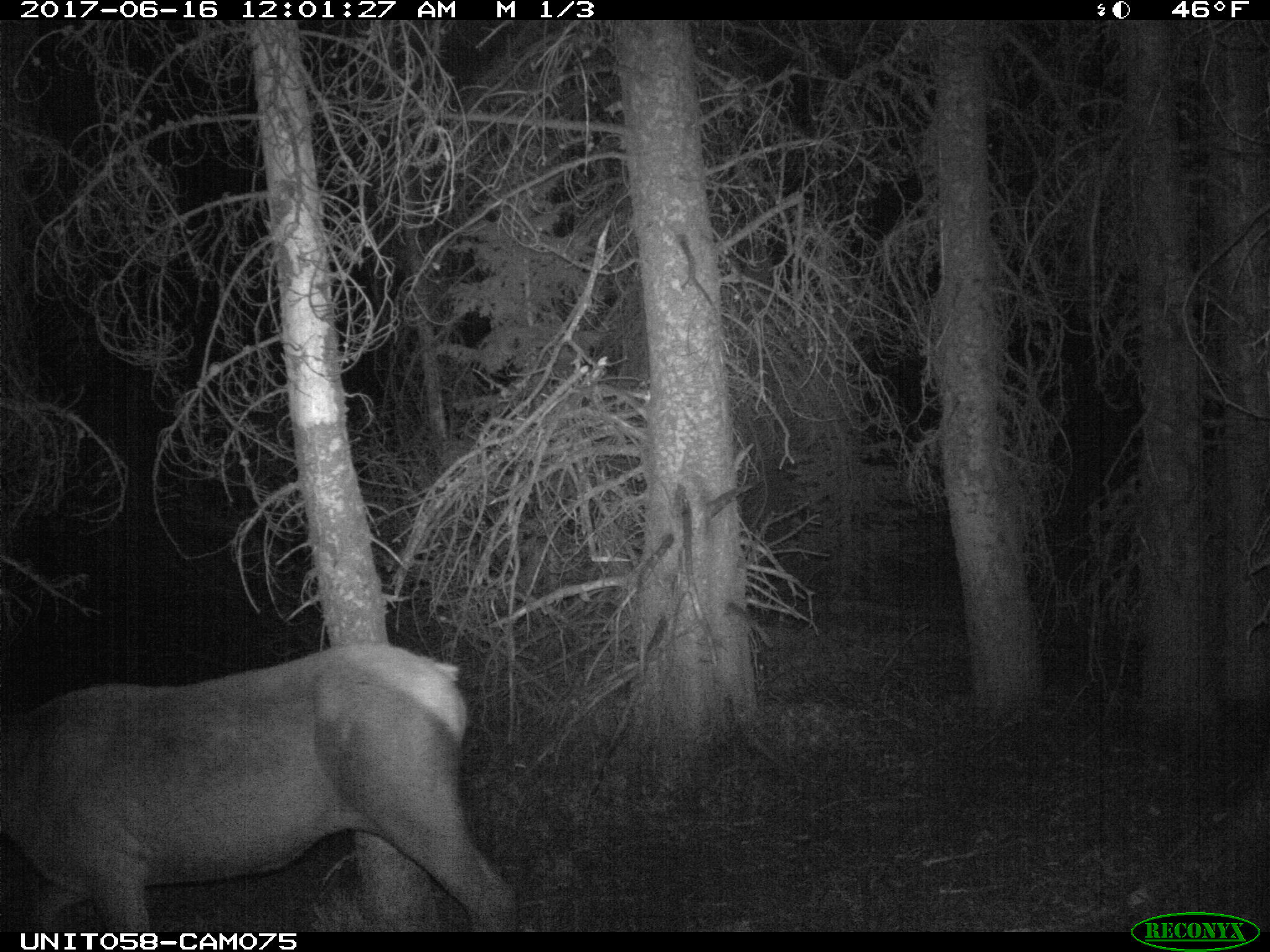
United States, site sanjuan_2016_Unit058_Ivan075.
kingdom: Animalia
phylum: Chordata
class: Mammalia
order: Artiodactyla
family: Cervidae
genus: Cervus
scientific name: Cervus elaphus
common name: red deer